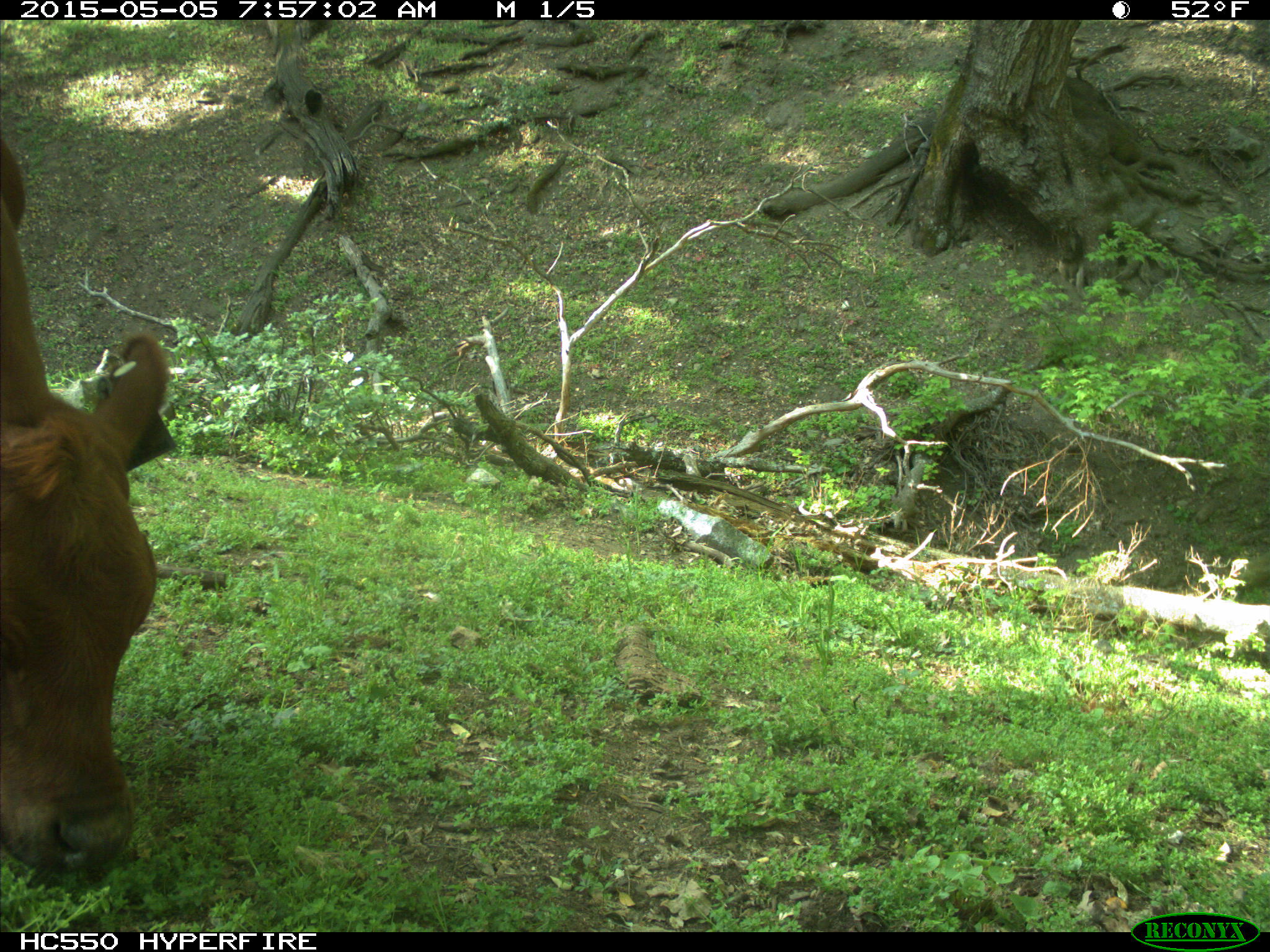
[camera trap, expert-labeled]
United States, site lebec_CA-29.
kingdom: Animalia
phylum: Chordata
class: Mammalia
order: Artiodactyla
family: Bovidae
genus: Bos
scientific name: Bos taurus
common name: domestic cow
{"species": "Bos taurus (domestic cow)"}